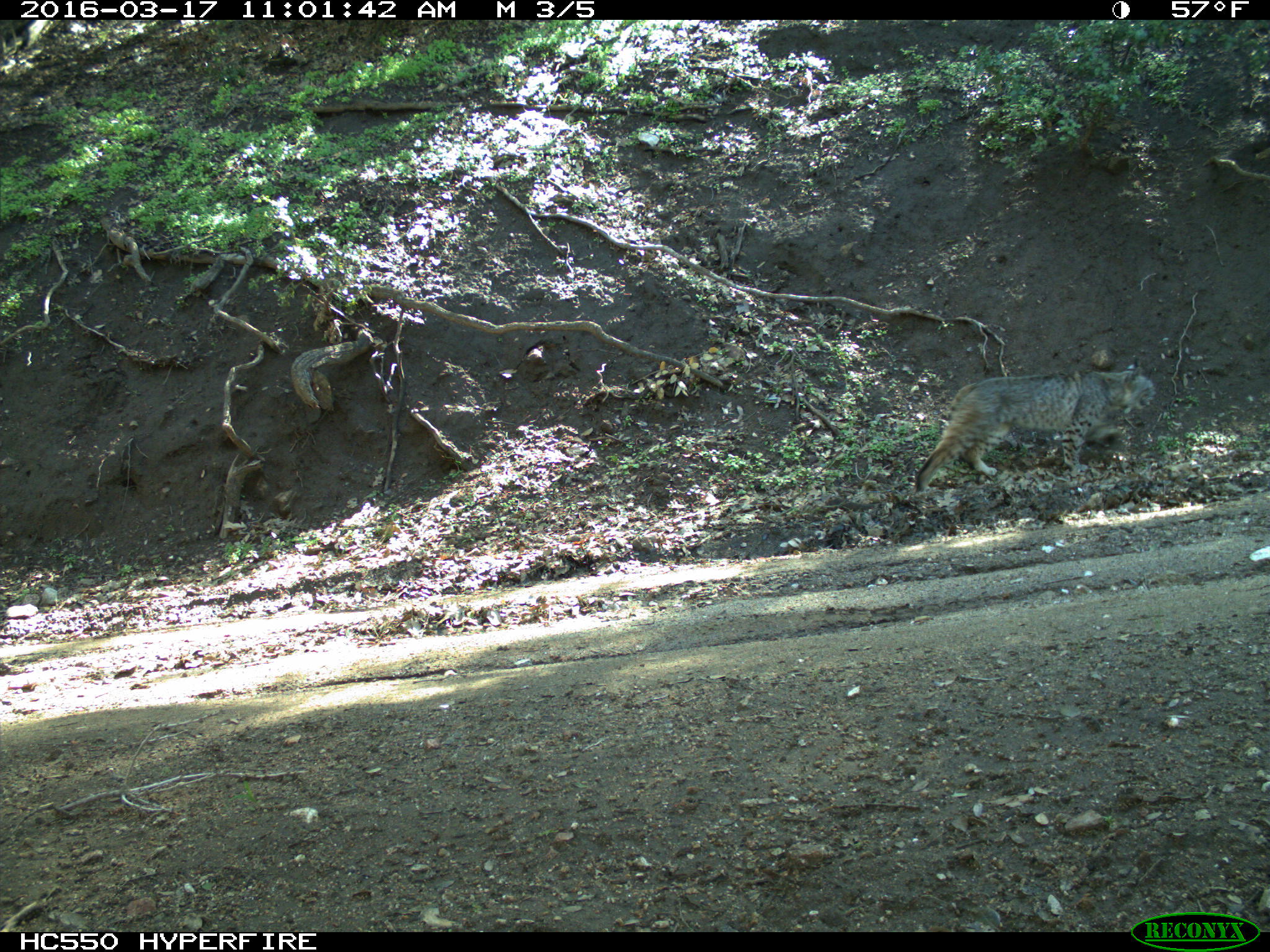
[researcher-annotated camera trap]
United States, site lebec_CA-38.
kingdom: Animalia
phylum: Chordata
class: Mammalia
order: Carnivora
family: Felidae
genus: Lynx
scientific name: Lynx rufus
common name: bobcat